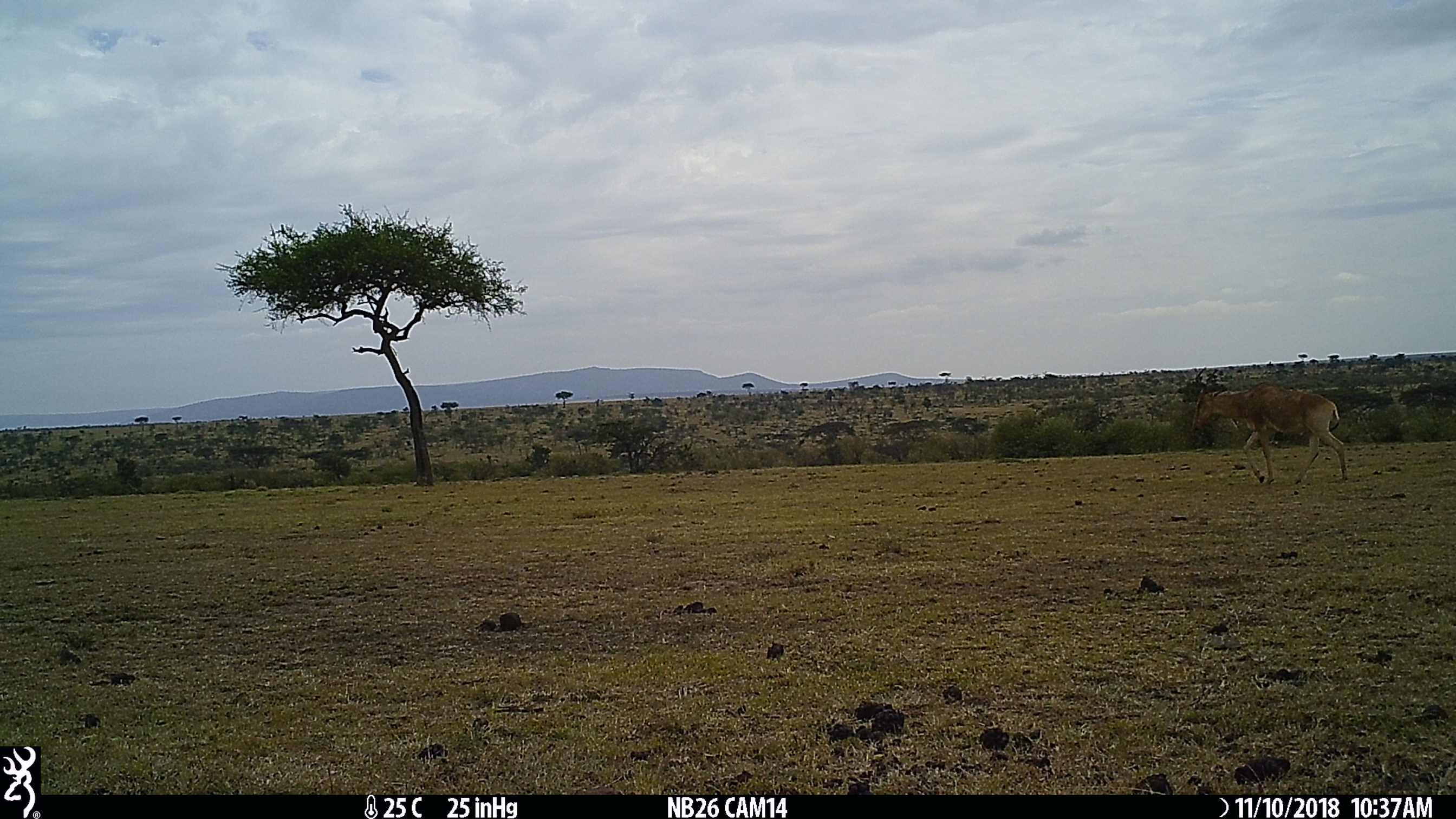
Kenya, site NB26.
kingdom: Animalia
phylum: Chordata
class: Mammalia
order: Artiodactyla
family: Bovidae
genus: Alcelaphus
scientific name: Alcelaphus buselaphus cokii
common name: coke's hartebeest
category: hartebeest cokes